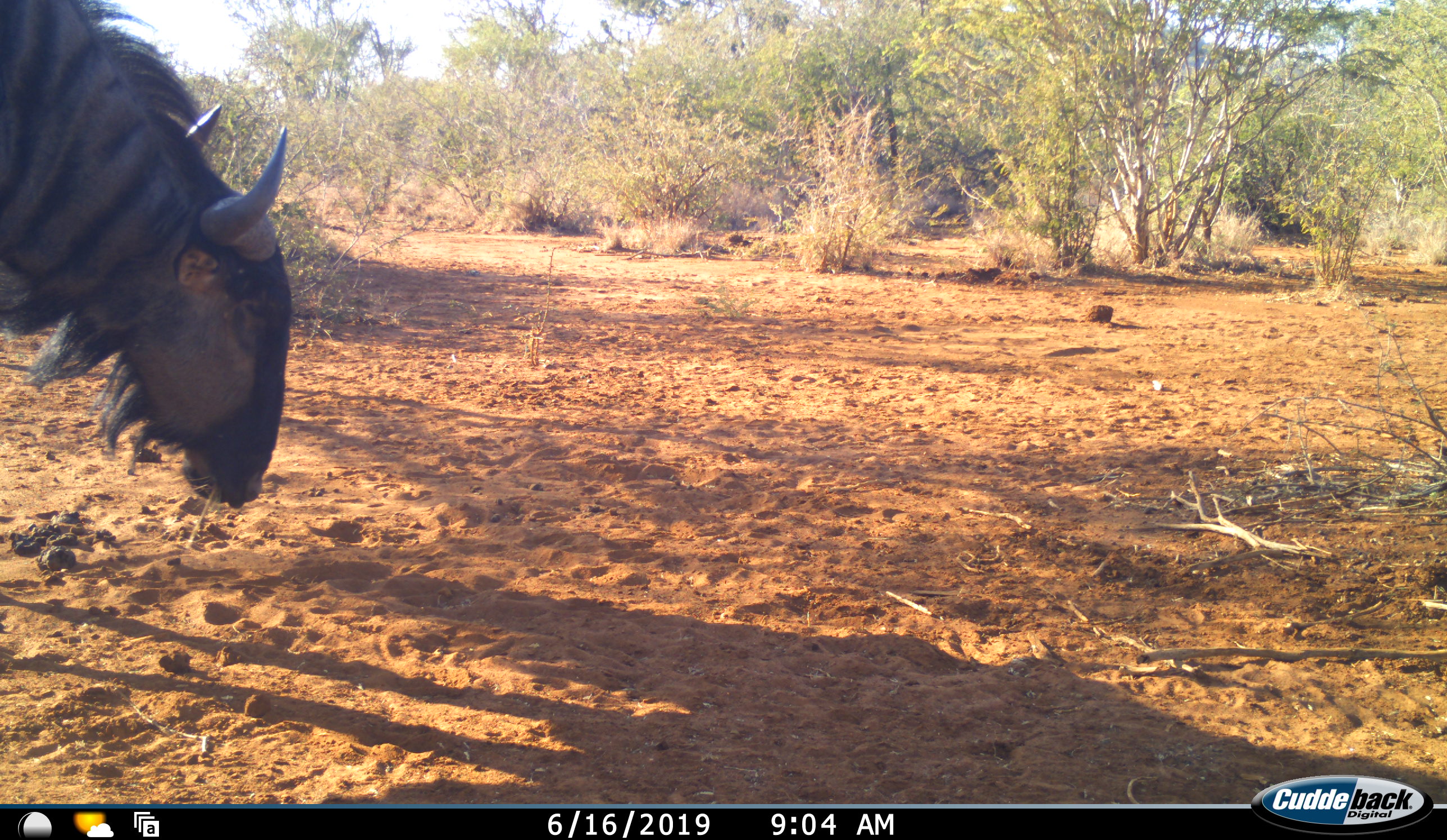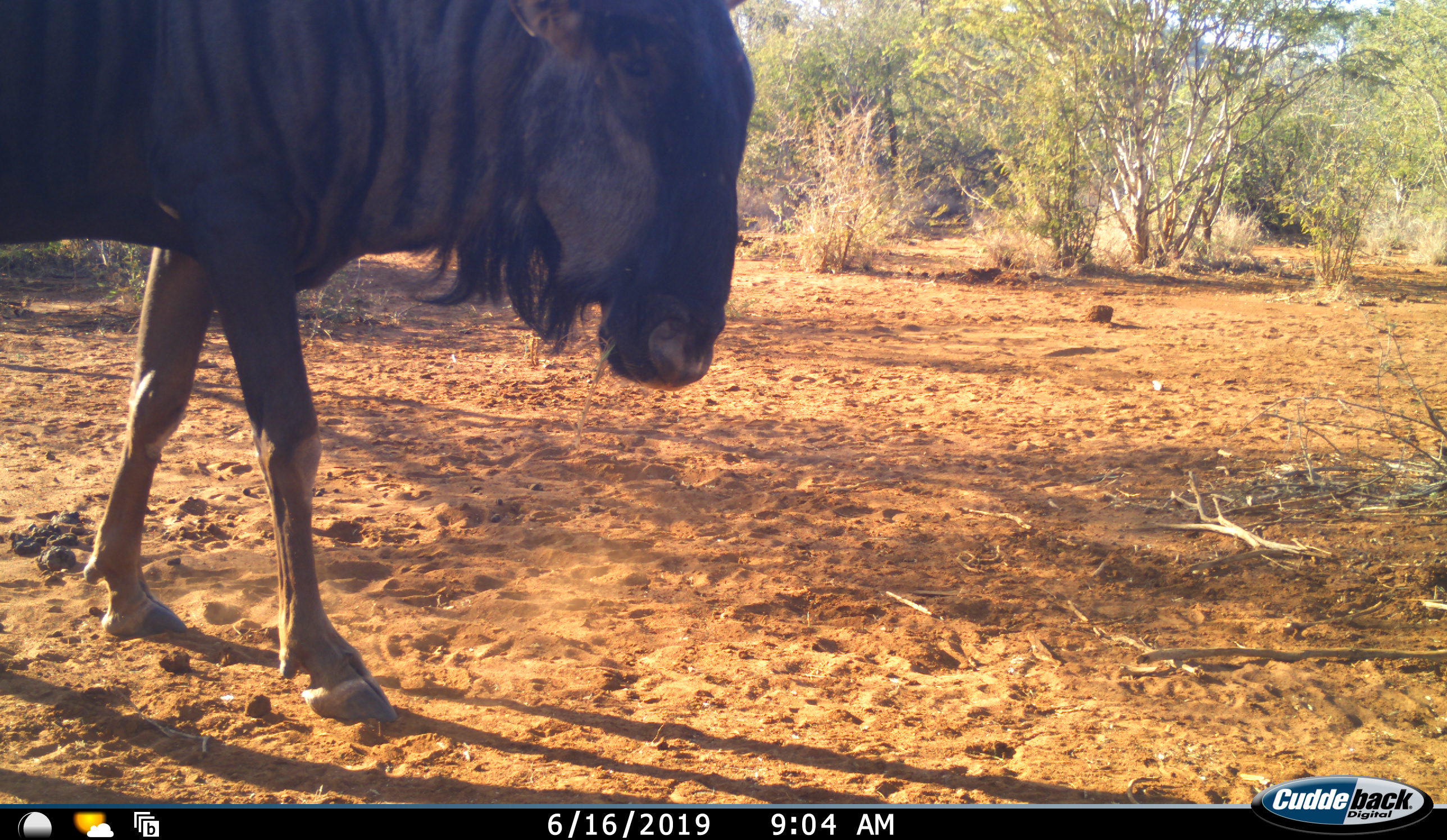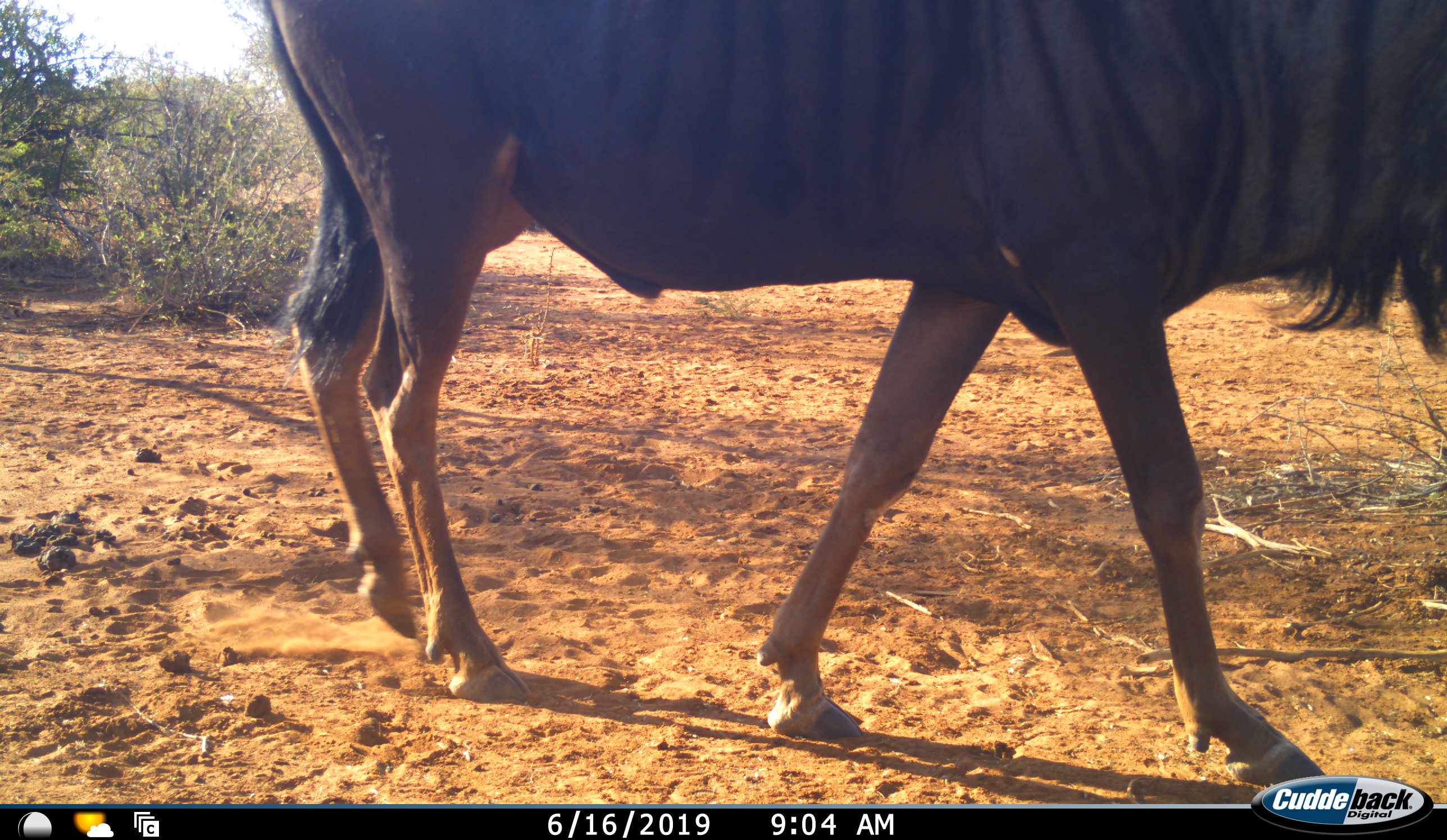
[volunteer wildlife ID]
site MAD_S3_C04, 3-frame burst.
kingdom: Animalia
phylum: Chordata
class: Mammalia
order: Artiodactyla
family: Bovidae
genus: Connochaetes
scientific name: Connochaetes taurinus taurinus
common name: blue wildebeest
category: wildebeestblue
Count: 1.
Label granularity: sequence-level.